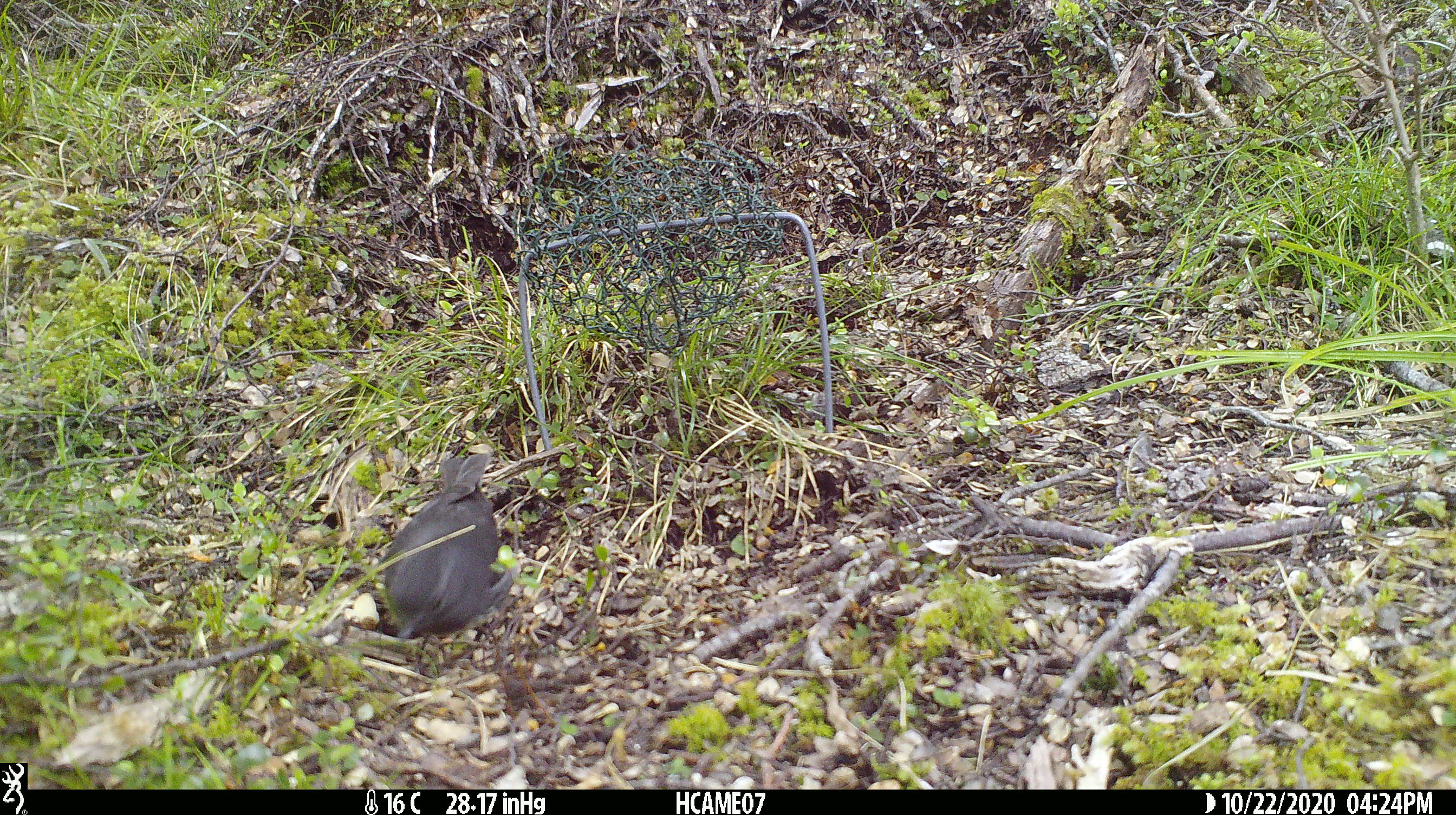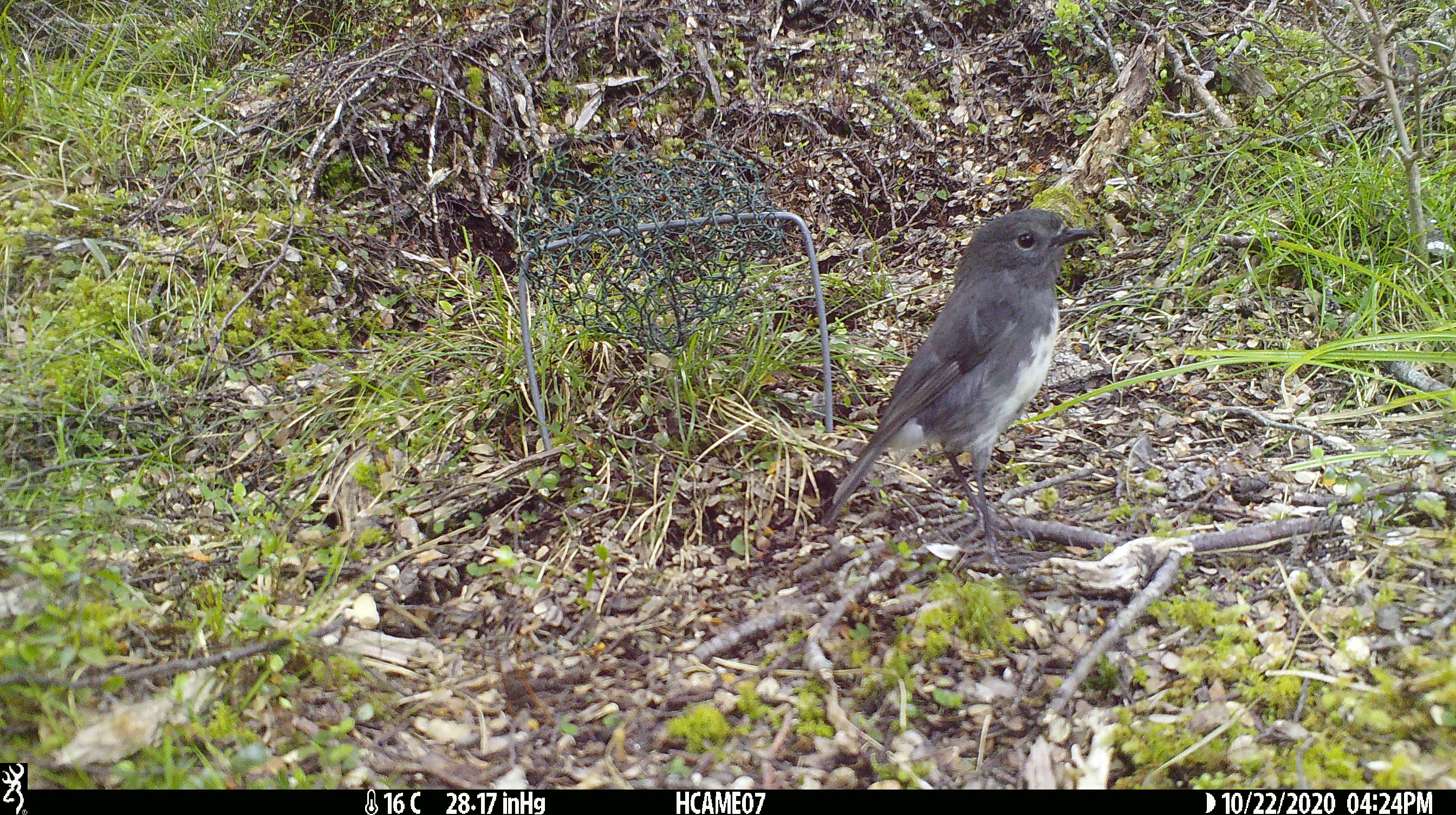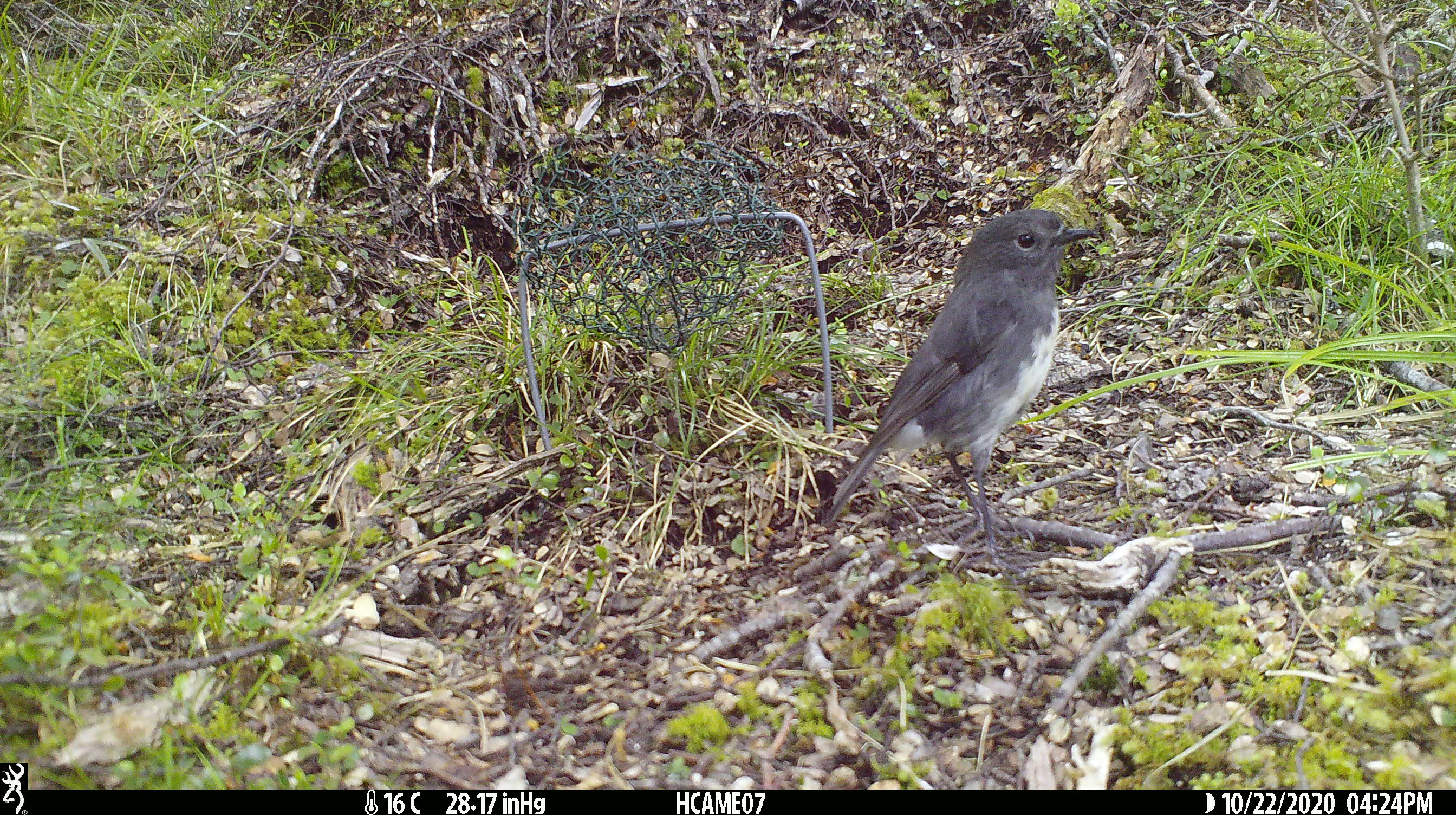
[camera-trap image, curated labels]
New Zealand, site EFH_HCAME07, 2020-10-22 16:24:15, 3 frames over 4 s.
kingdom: Animalia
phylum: Chordata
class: Aves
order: Passeriformes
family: Petroicidae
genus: Petroica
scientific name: Petroica australis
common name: new zealand robin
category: robin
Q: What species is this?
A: Robin (new zealand robin) (Petroica australis).